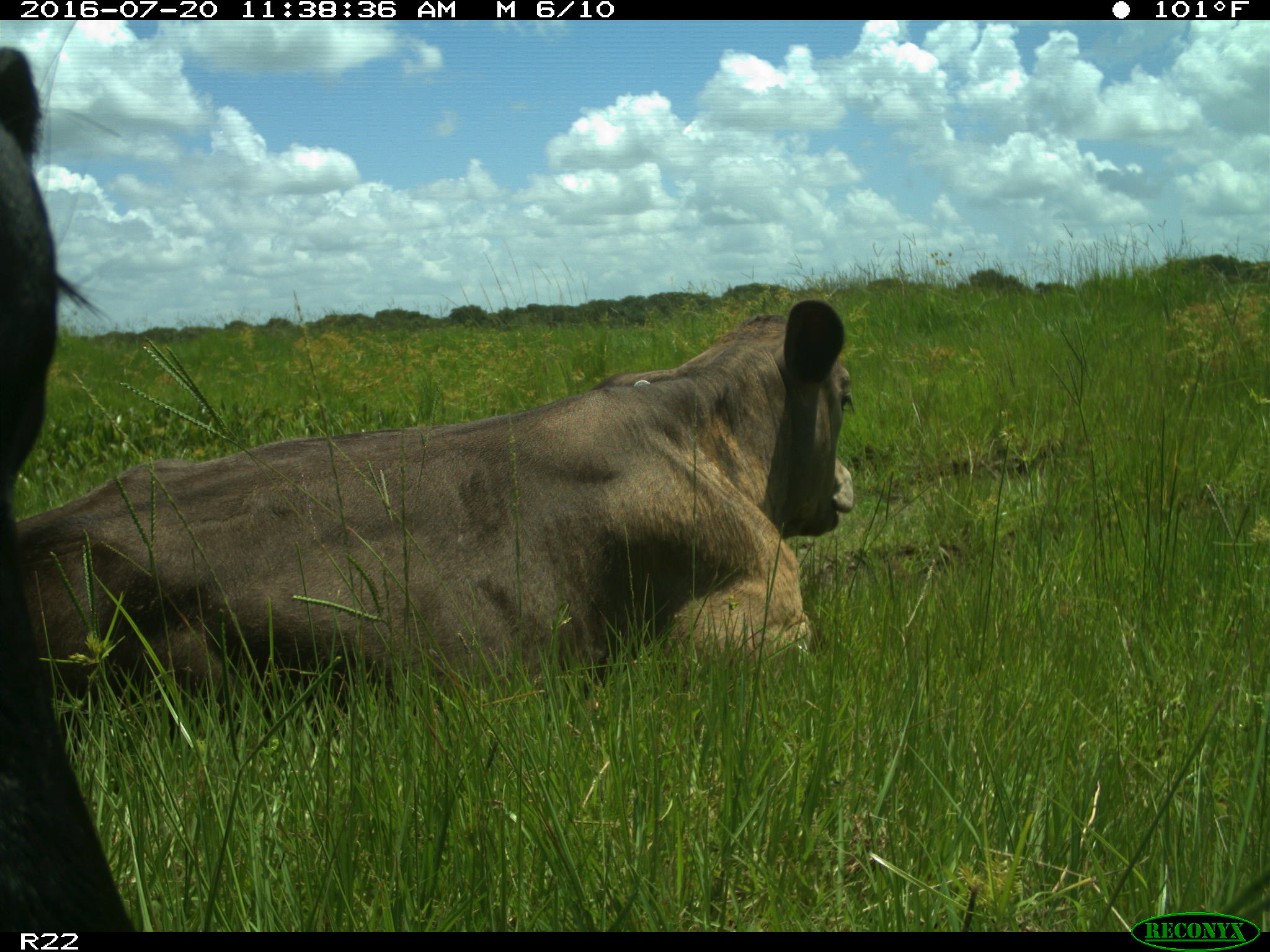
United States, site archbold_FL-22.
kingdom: Animalia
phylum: Chordata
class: Mammalia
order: Artiodactyla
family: Bovidae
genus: Bos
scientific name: Bos taurus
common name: domestic cow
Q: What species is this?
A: Bos taurus (domestic cow).